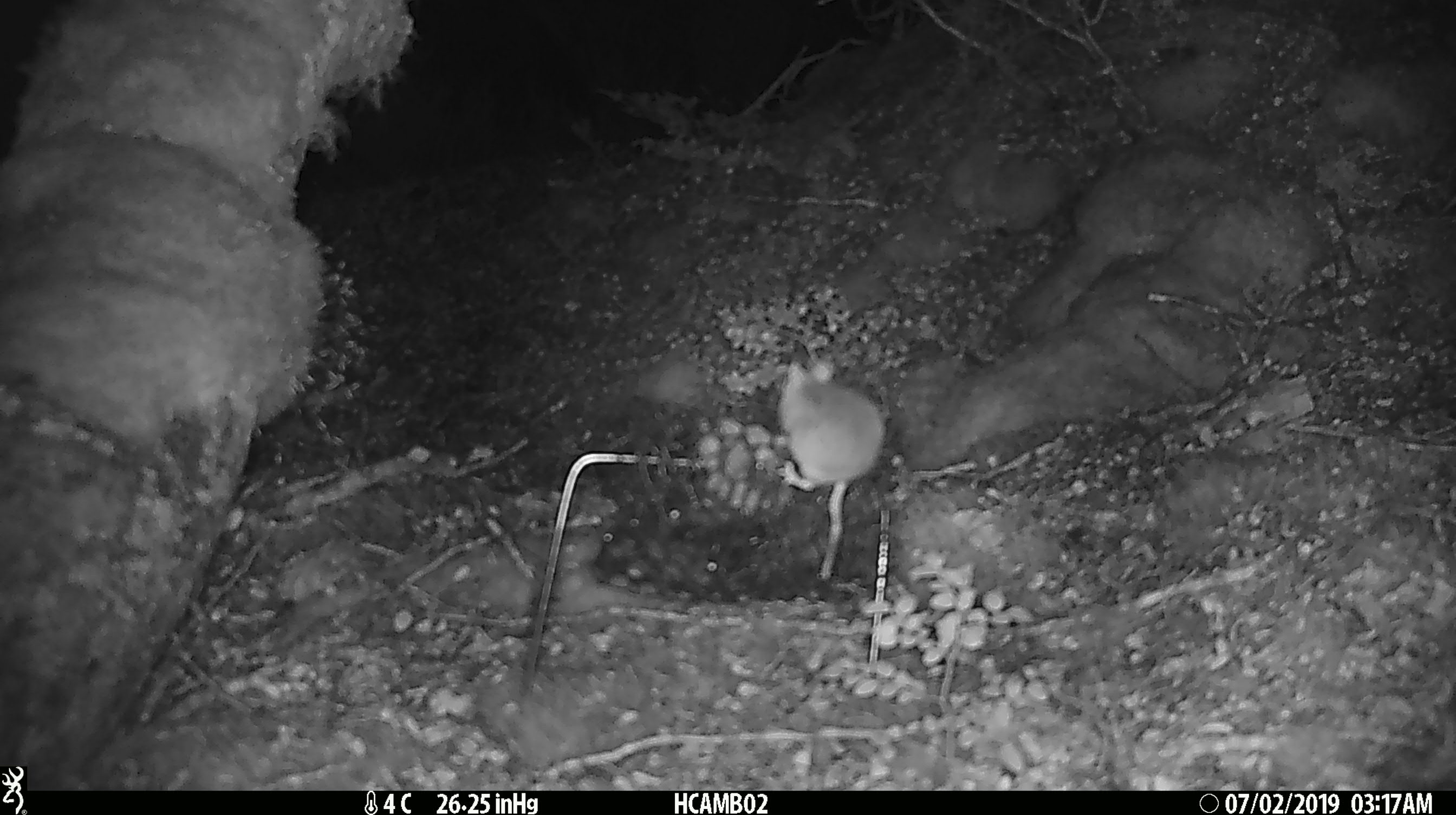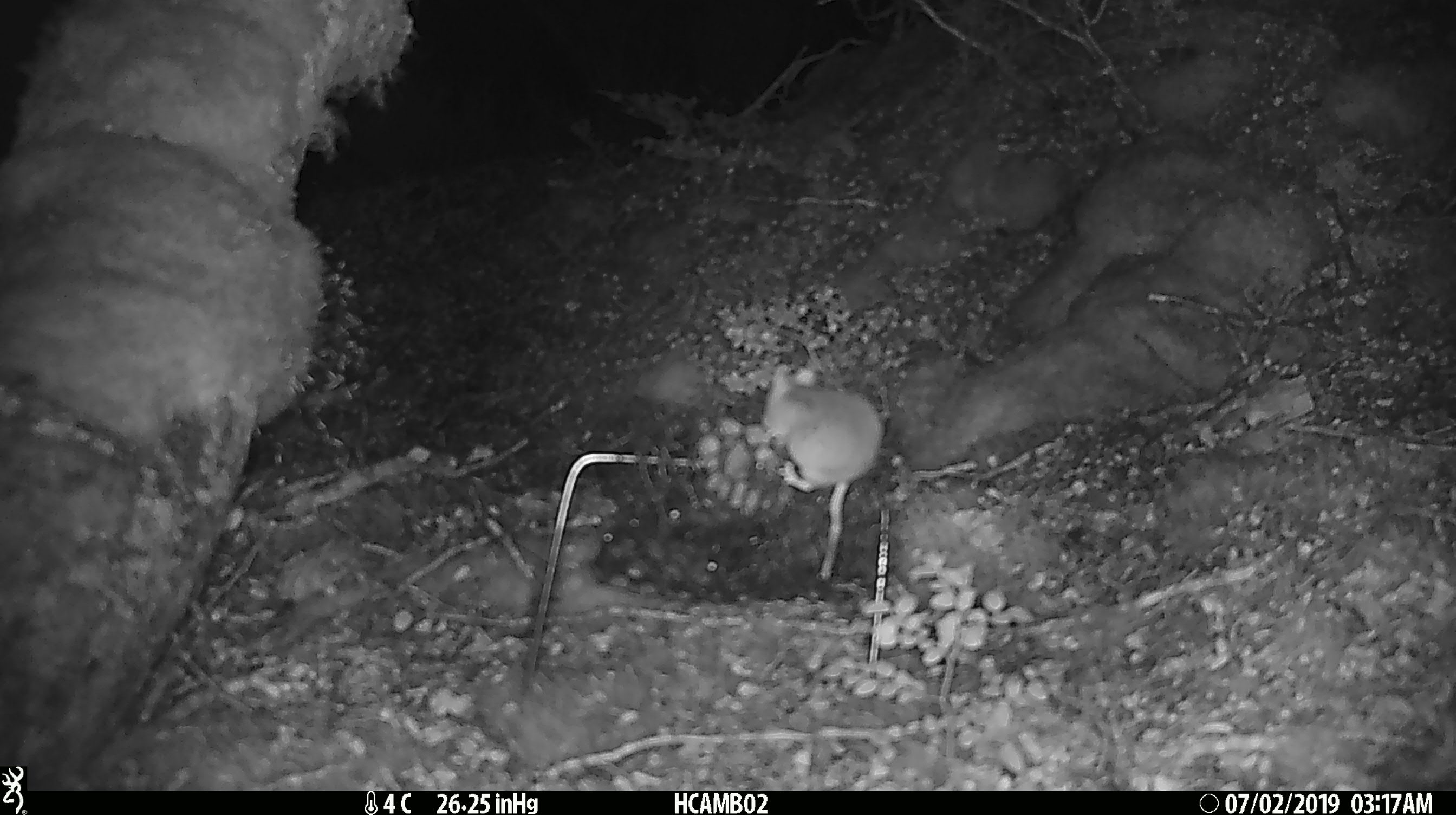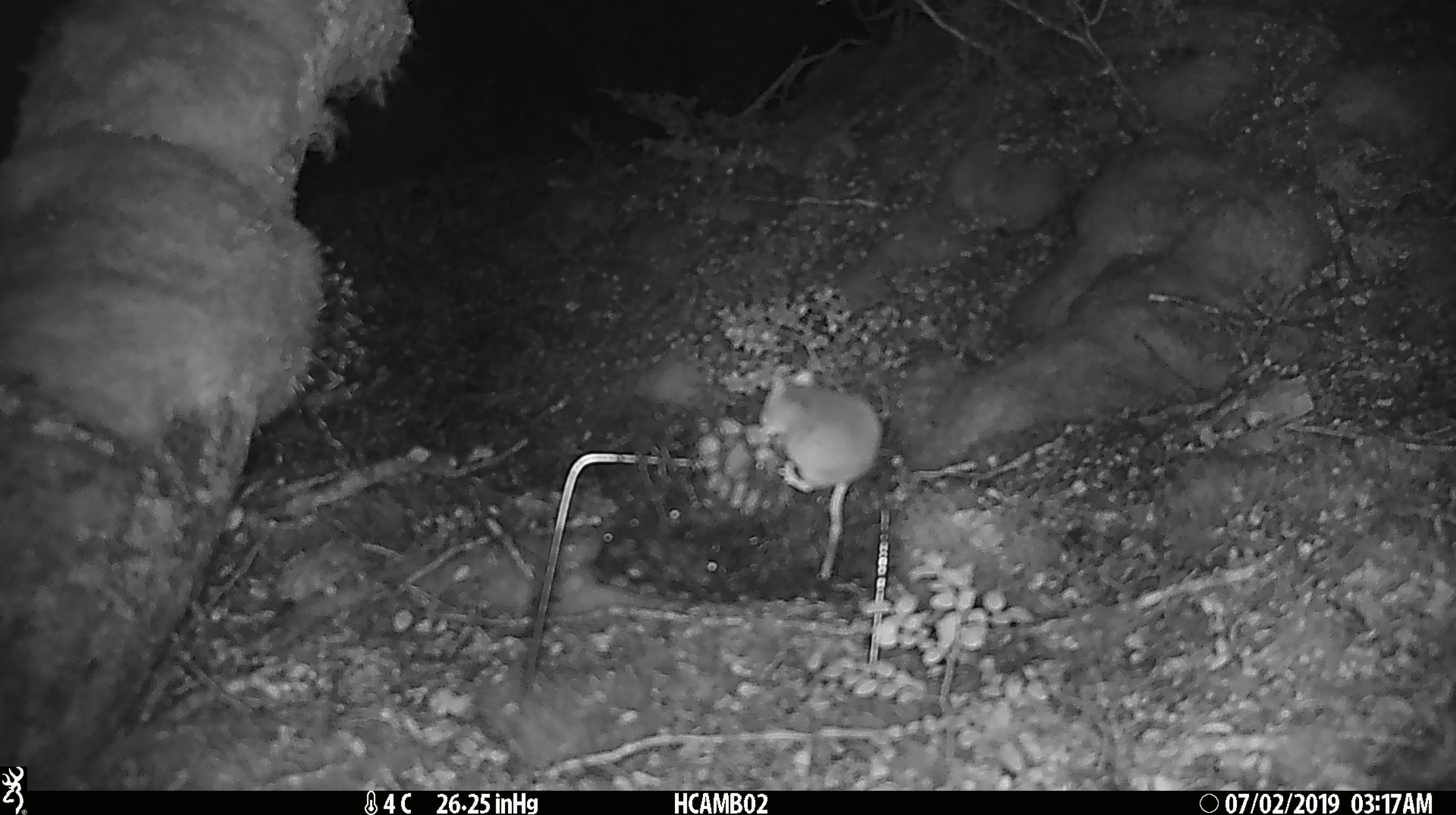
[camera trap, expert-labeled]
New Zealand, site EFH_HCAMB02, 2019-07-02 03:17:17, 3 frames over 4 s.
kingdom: Animalia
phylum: Chordata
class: Mammalia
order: Rodentia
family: Muridae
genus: Mus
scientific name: Mus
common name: mouse